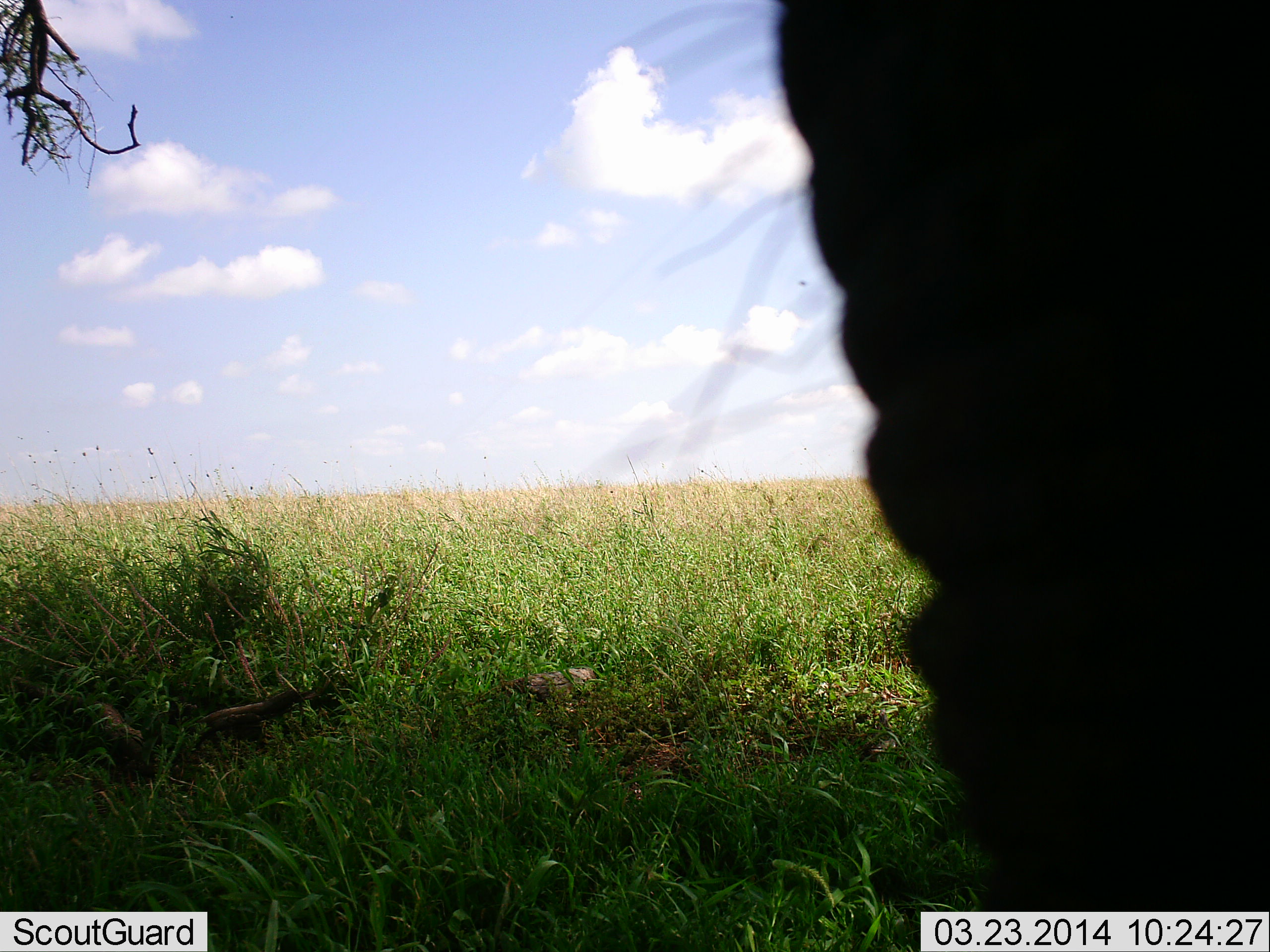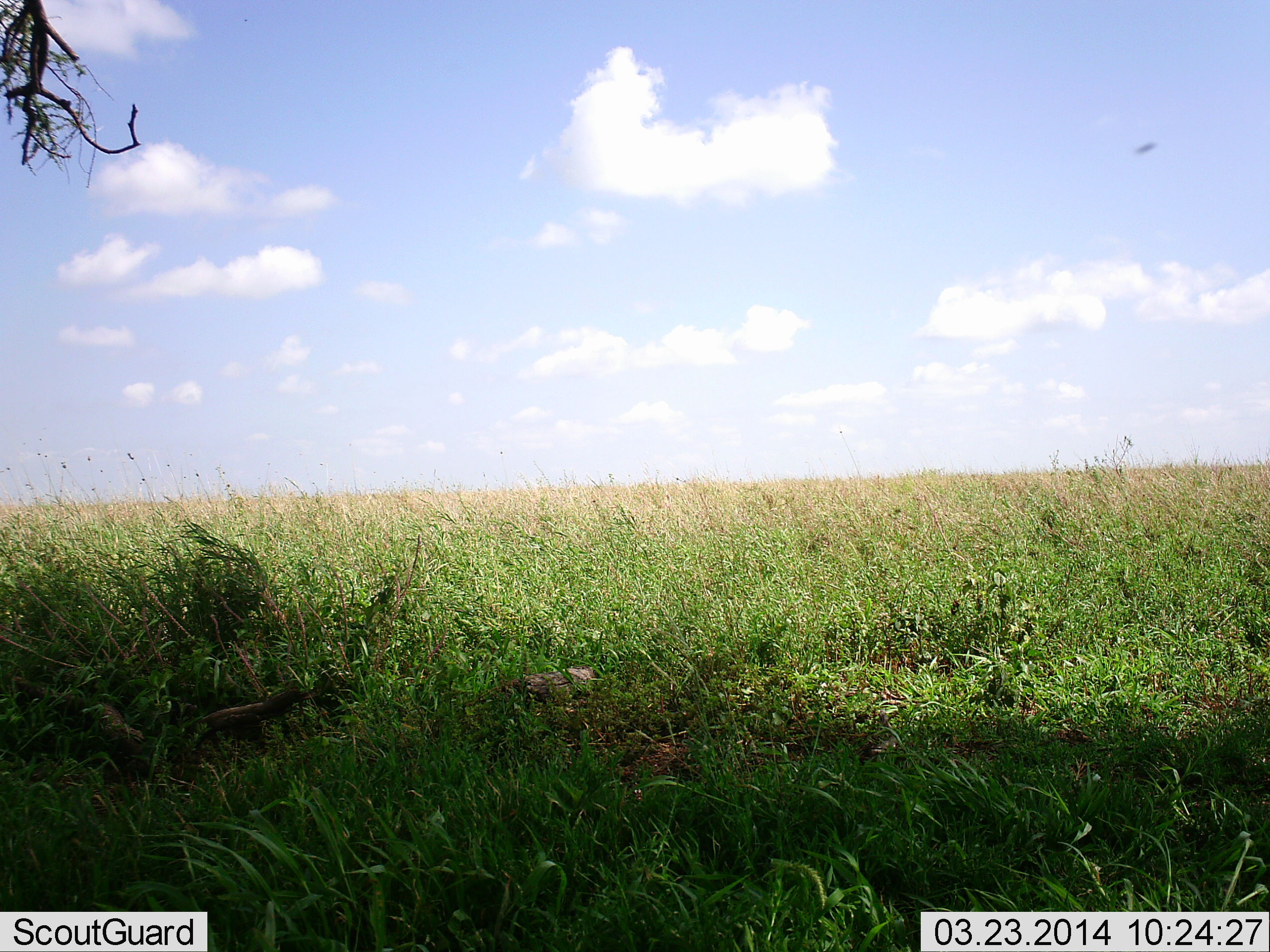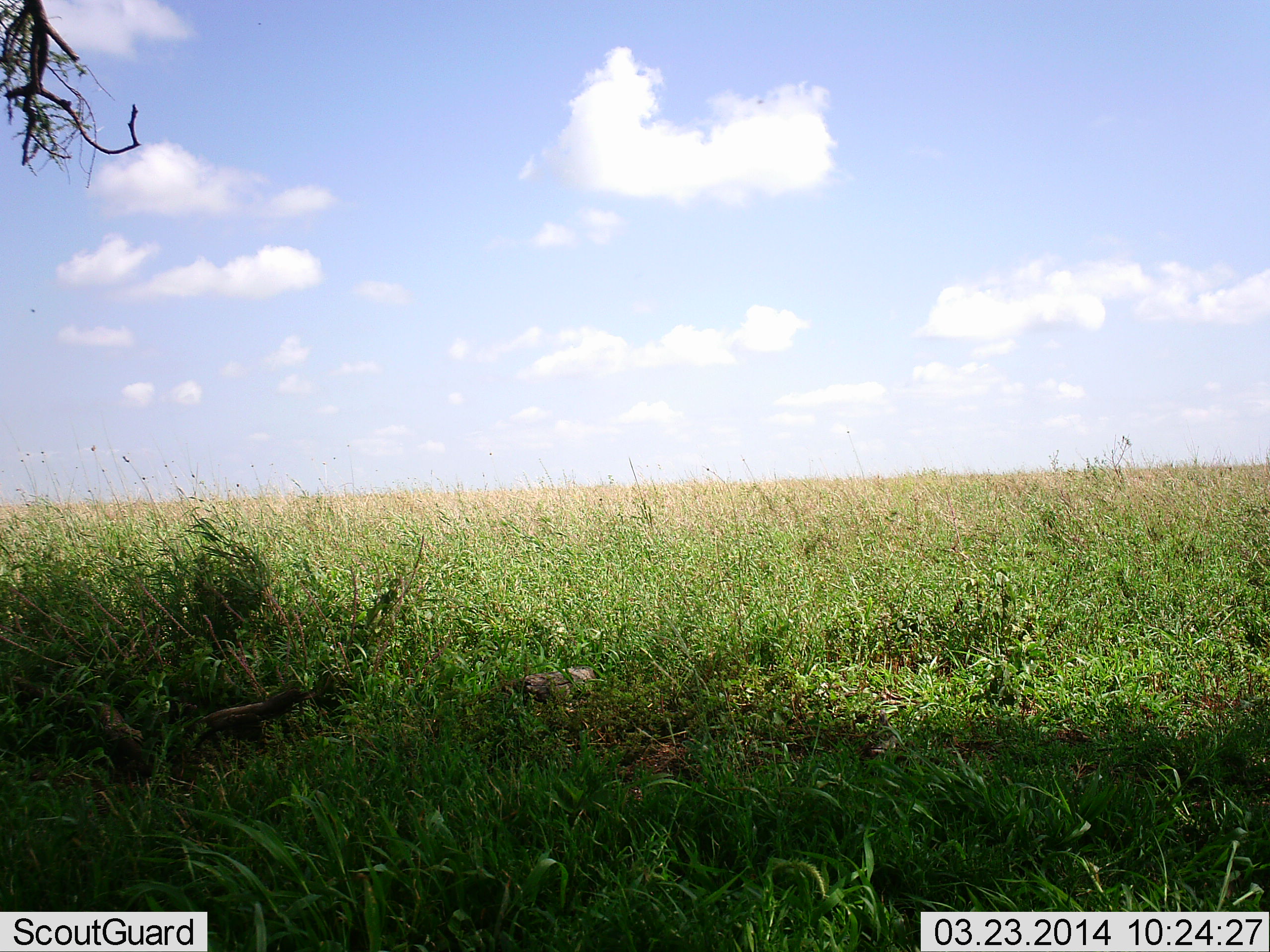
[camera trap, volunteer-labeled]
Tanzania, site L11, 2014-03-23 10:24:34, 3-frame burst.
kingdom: Animalia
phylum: Chordata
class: Mammalia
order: Proboscidea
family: Elephantidae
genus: Loxodonta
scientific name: Loxodonta africana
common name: african bush elephant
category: elephant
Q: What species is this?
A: Elephant (african bush elephant) (Loxodonta africana).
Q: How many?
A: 1.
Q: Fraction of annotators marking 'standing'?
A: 55%.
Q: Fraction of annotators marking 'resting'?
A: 0%.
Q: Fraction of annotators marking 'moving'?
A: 45%.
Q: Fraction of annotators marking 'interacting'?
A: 0%.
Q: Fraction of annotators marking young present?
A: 0%.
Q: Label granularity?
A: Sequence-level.